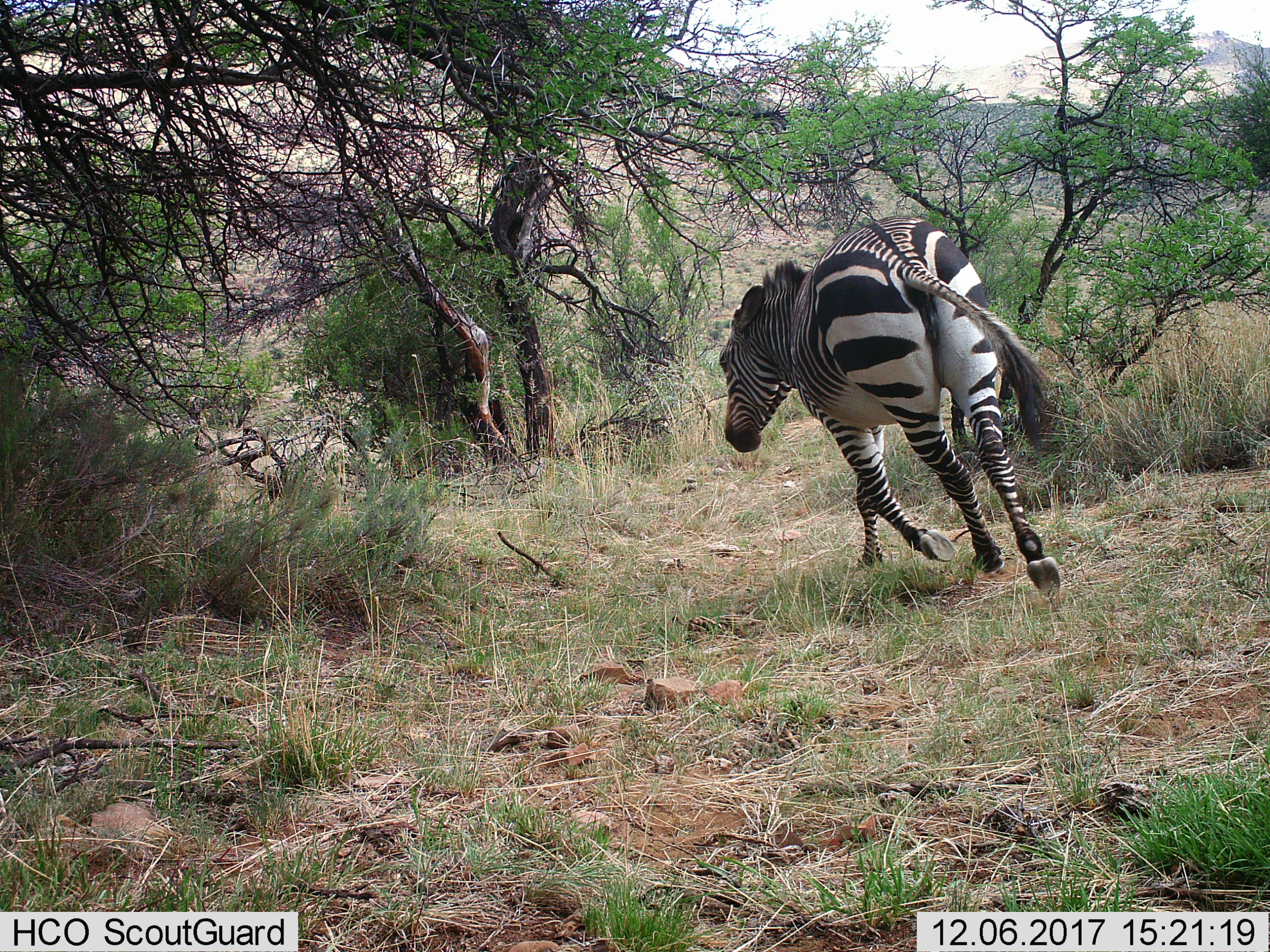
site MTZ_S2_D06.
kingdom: Animalia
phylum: Chordata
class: Mammalia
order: Perissodactyla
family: Equidae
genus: Equus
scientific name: Equus zebra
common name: mountain zebra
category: zebramountain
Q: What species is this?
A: Zebramountain (mountain zebra) (Equus zebra).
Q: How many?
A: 1.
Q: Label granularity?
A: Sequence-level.